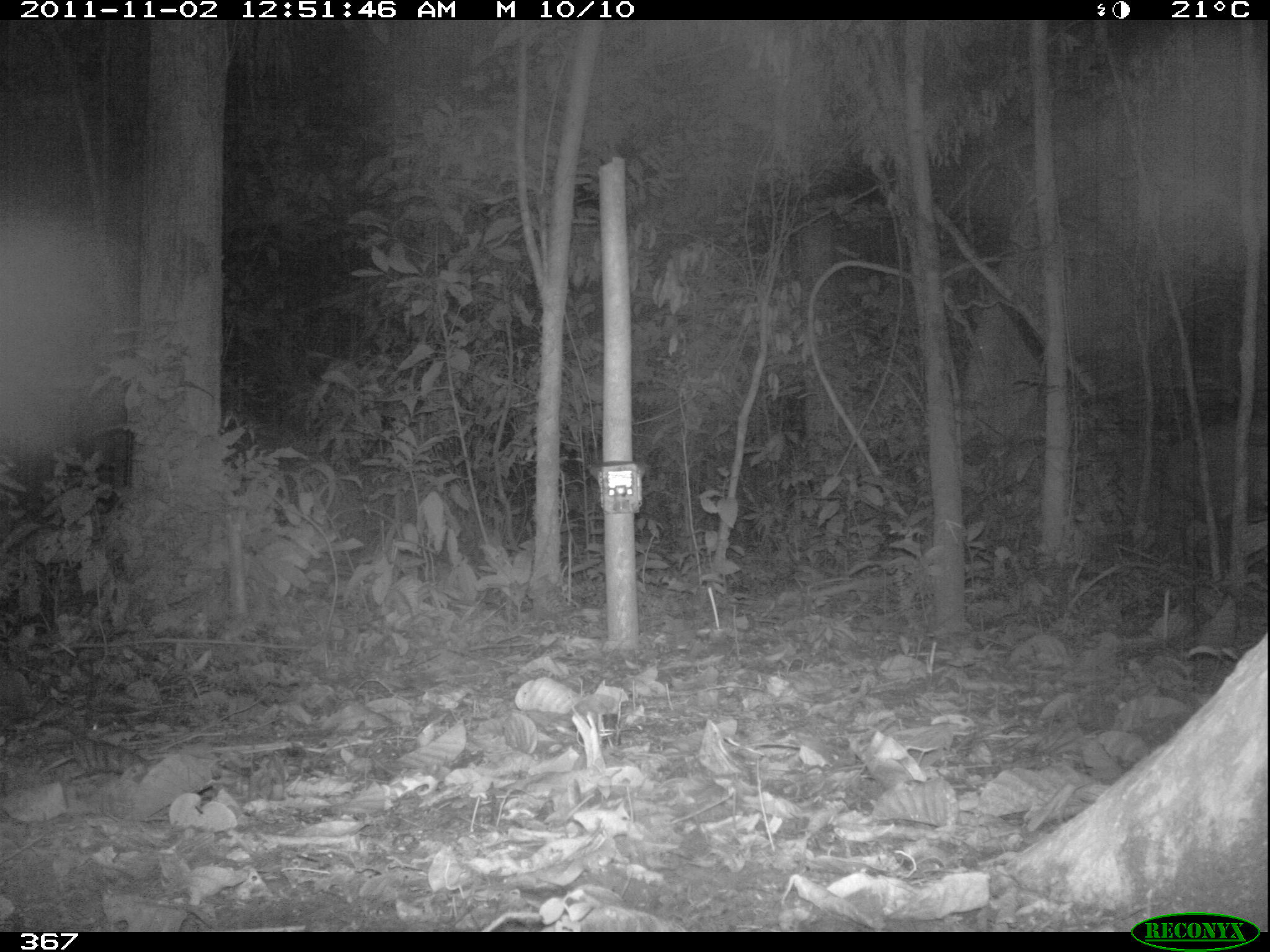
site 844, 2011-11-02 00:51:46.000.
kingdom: Animalia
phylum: Chordata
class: Mammalia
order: Artiodactyla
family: Cervidae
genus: Mazama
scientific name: Mazama americana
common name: red brocket